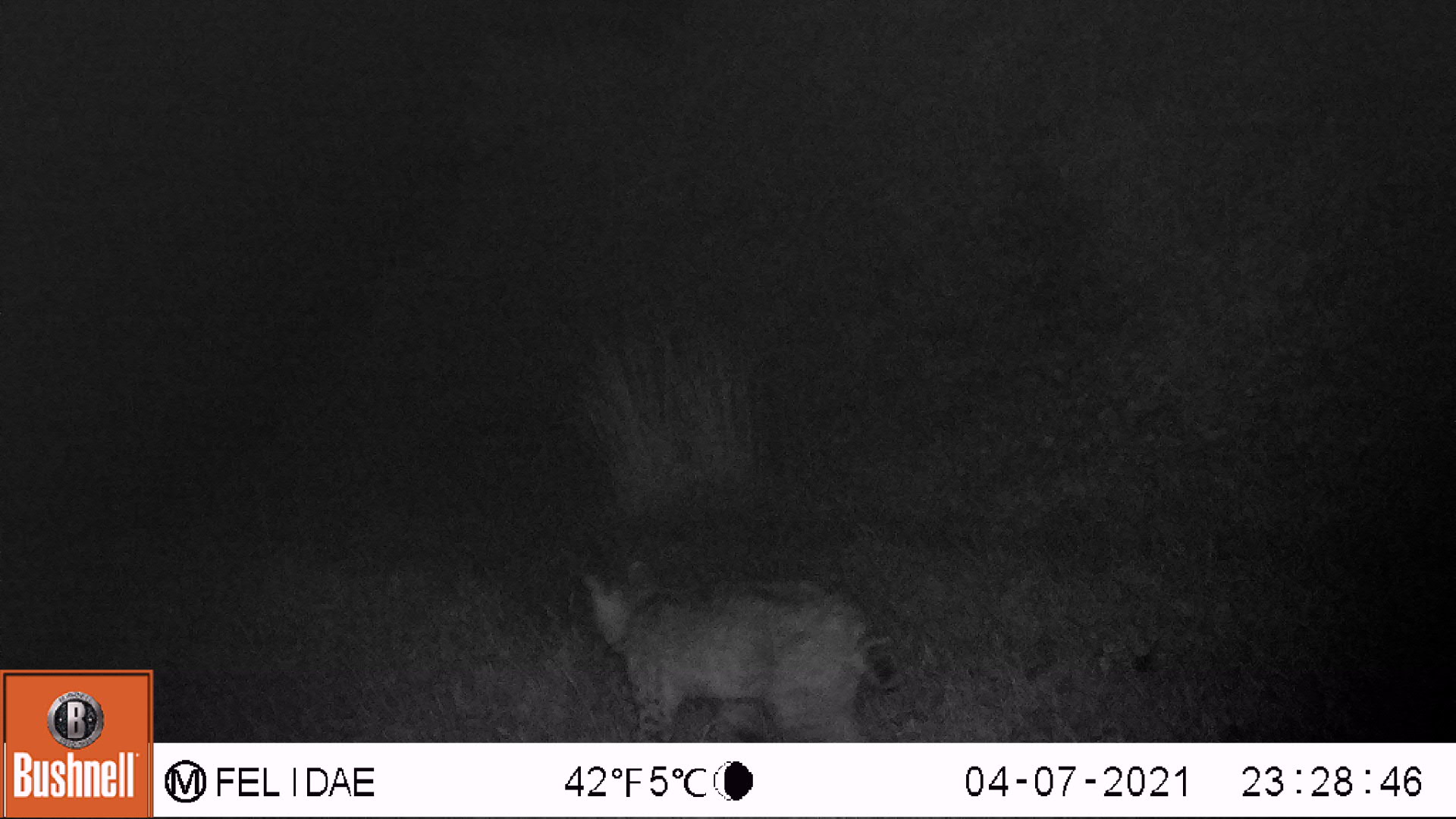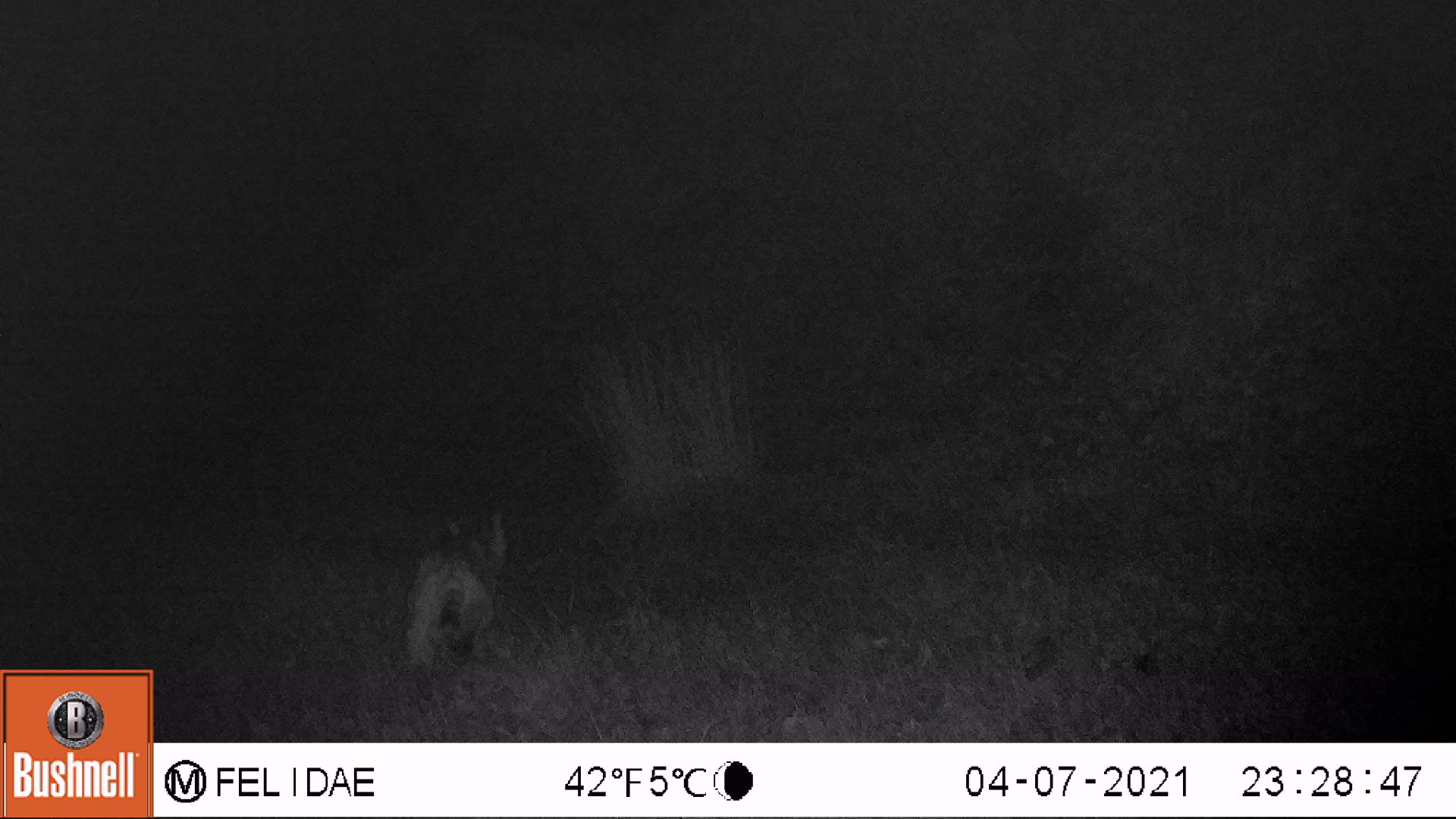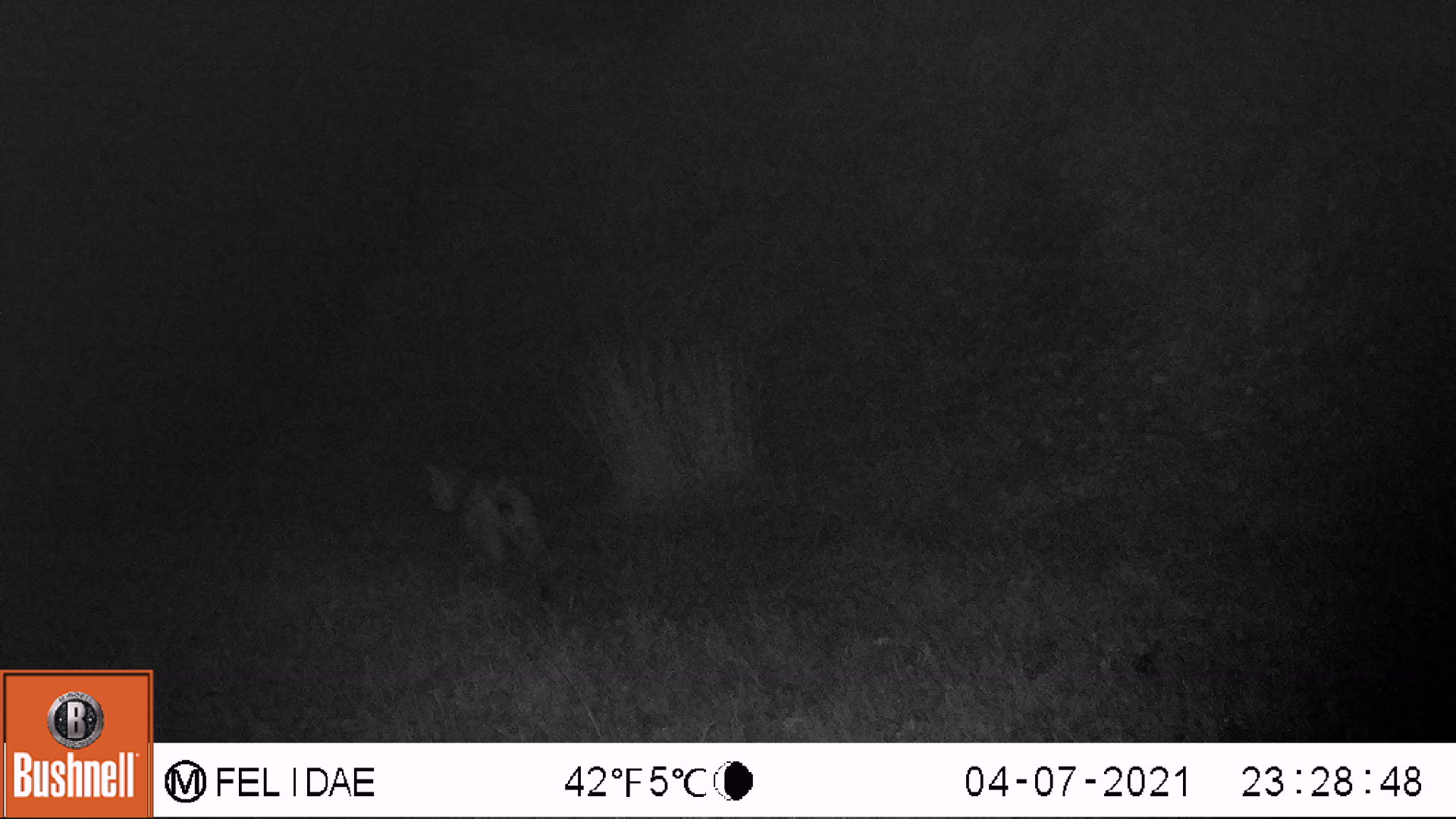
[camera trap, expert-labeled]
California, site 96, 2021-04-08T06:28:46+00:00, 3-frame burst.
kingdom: Animalia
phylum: Chordata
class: Mammalia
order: Carnivora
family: Felidae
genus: Lynx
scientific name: Lynx rufus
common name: bobcat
Bobcat (Lynx rufus).